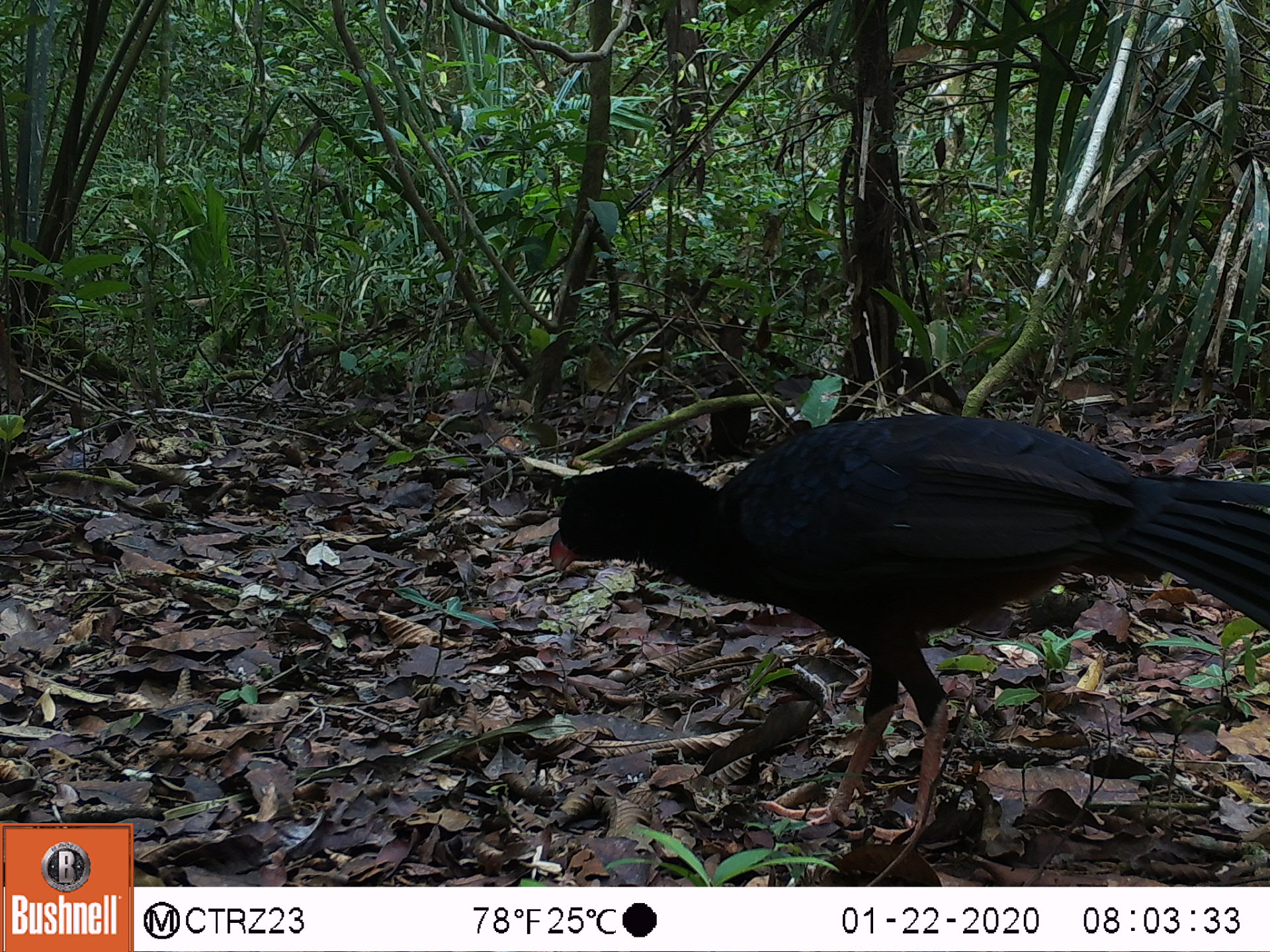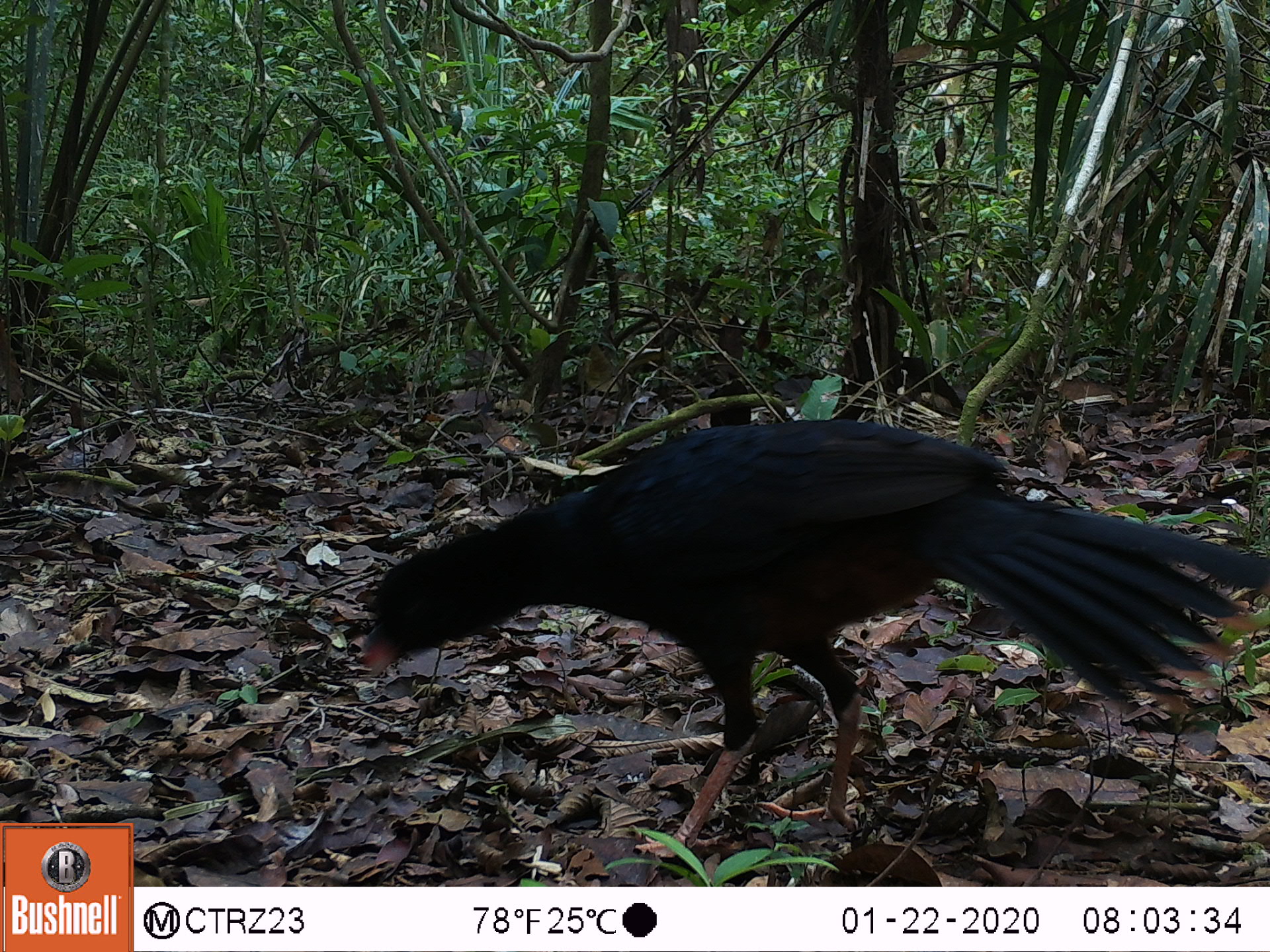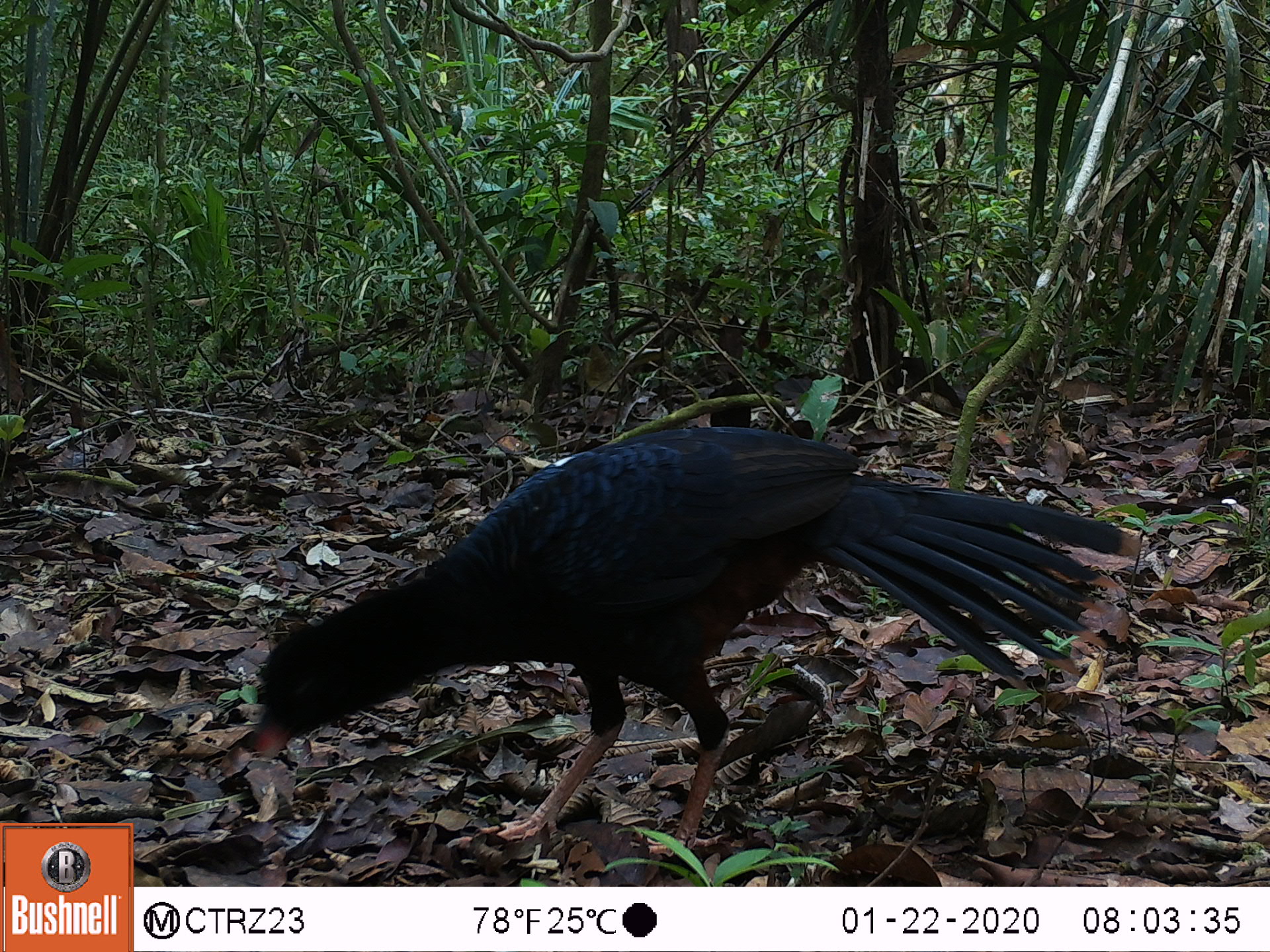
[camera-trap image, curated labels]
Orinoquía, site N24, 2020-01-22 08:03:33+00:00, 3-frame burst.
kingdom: Animalia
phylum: Chordata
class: Aves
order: Galliformes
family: Cracidae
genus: Mitu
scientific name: Mitu salvini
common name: salvin's currasow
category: salvins curassow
Salvins curassow (salvin's currasow) (Mitu salvini).